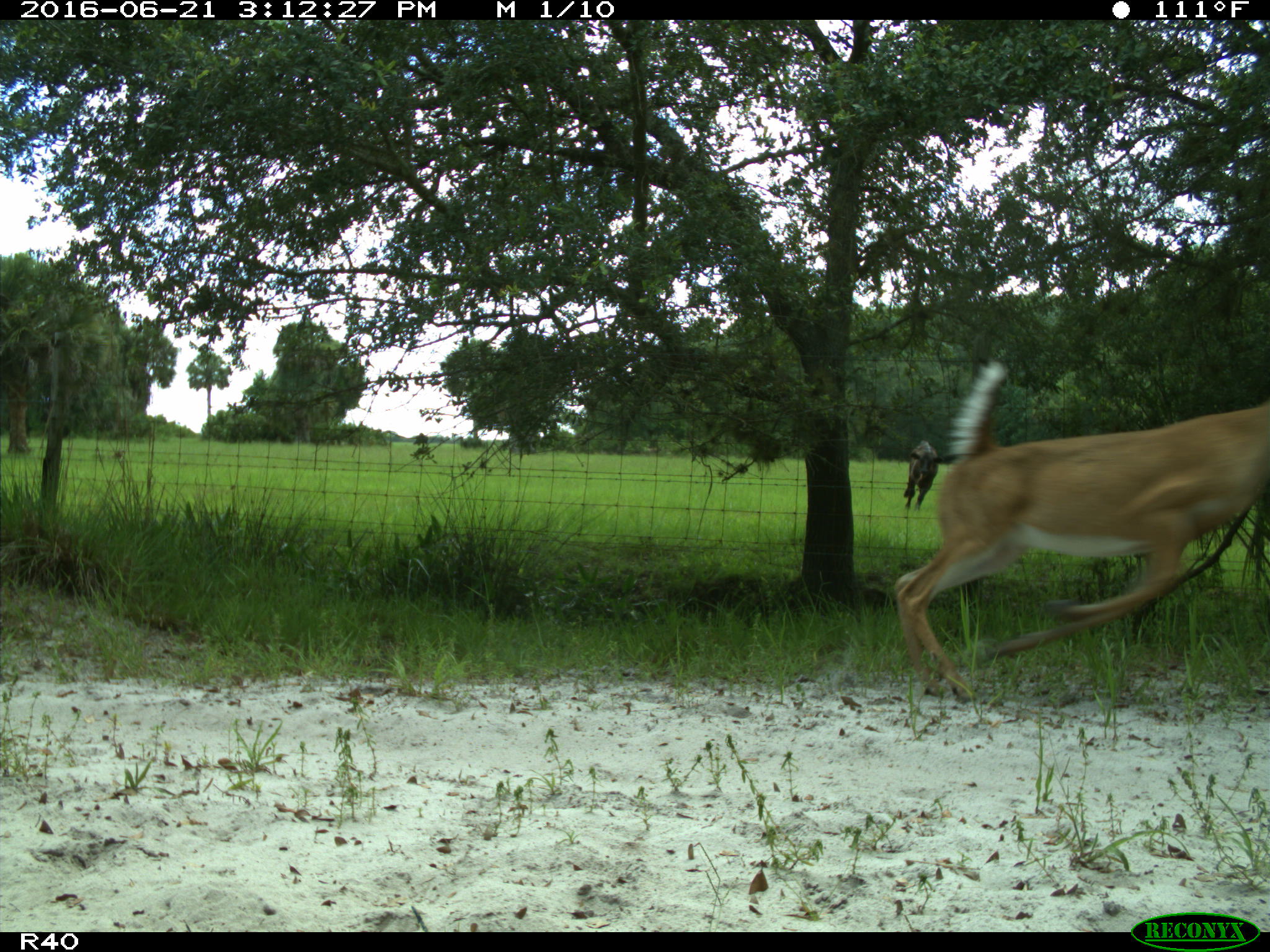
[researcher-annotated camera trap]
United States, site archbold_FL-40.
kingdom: Animalia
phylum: Chordata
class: Mammalia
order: Artiodactyla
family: Bovidae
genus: Bos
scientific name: Bos taurus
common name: domestic cow